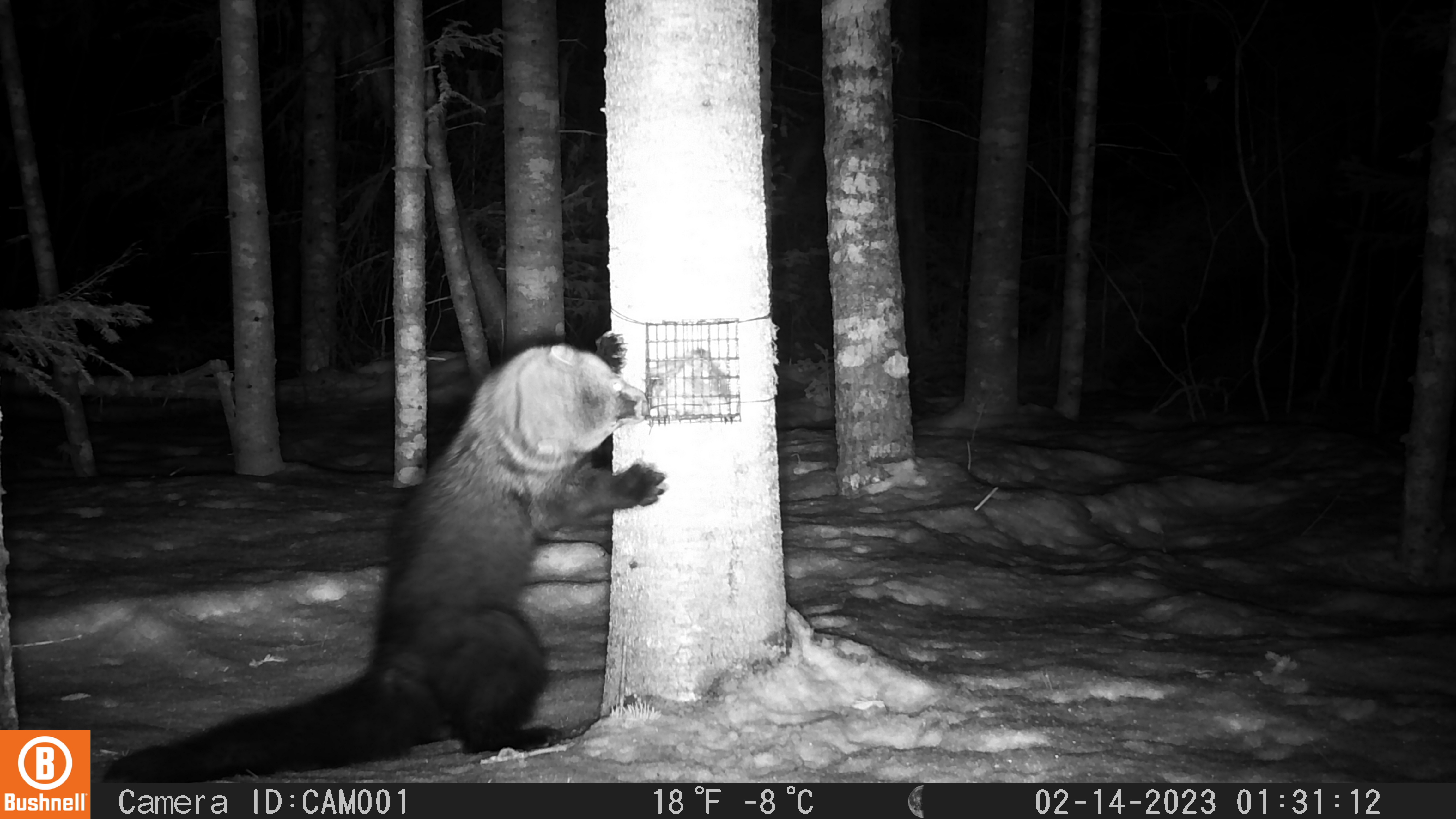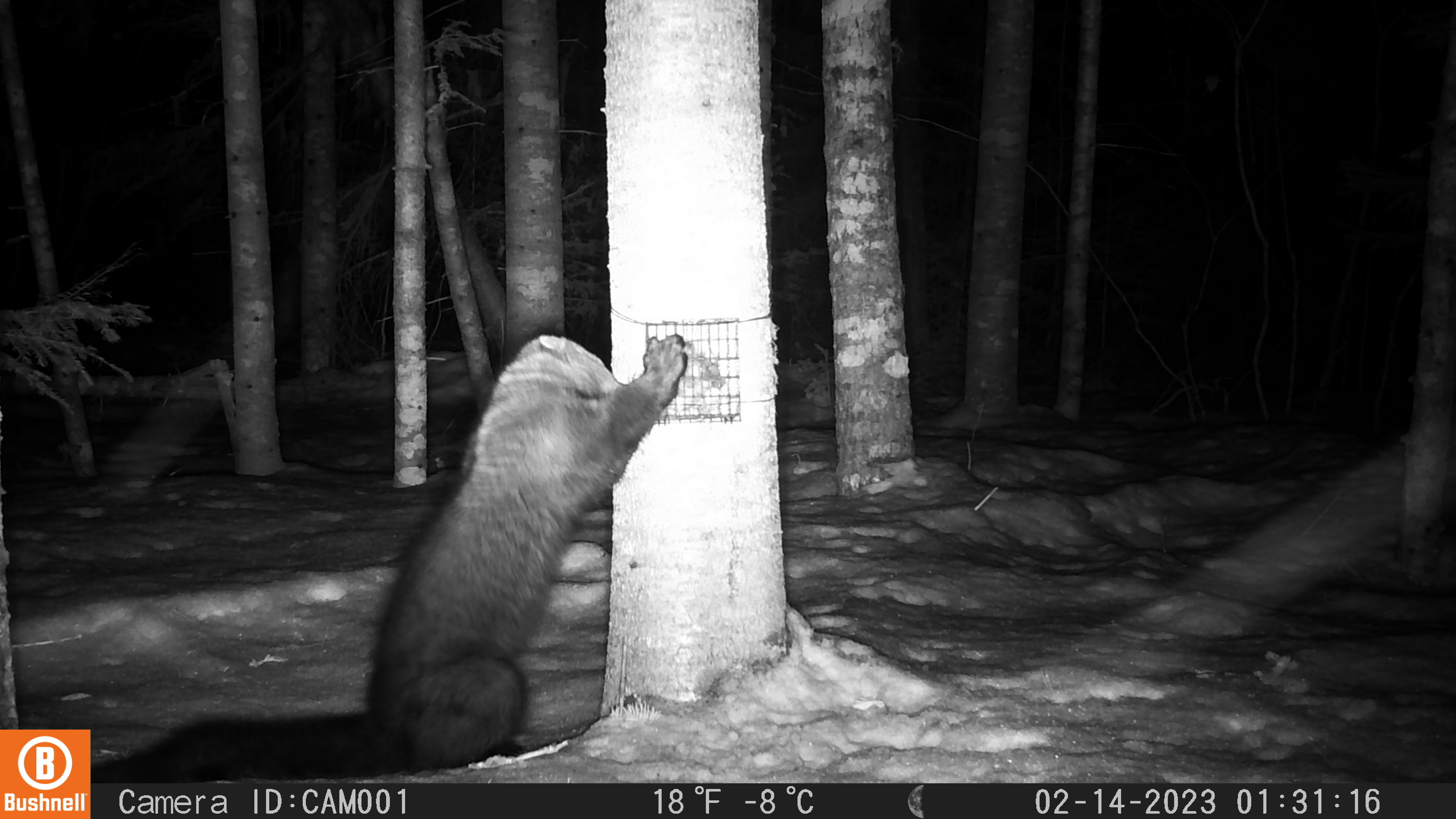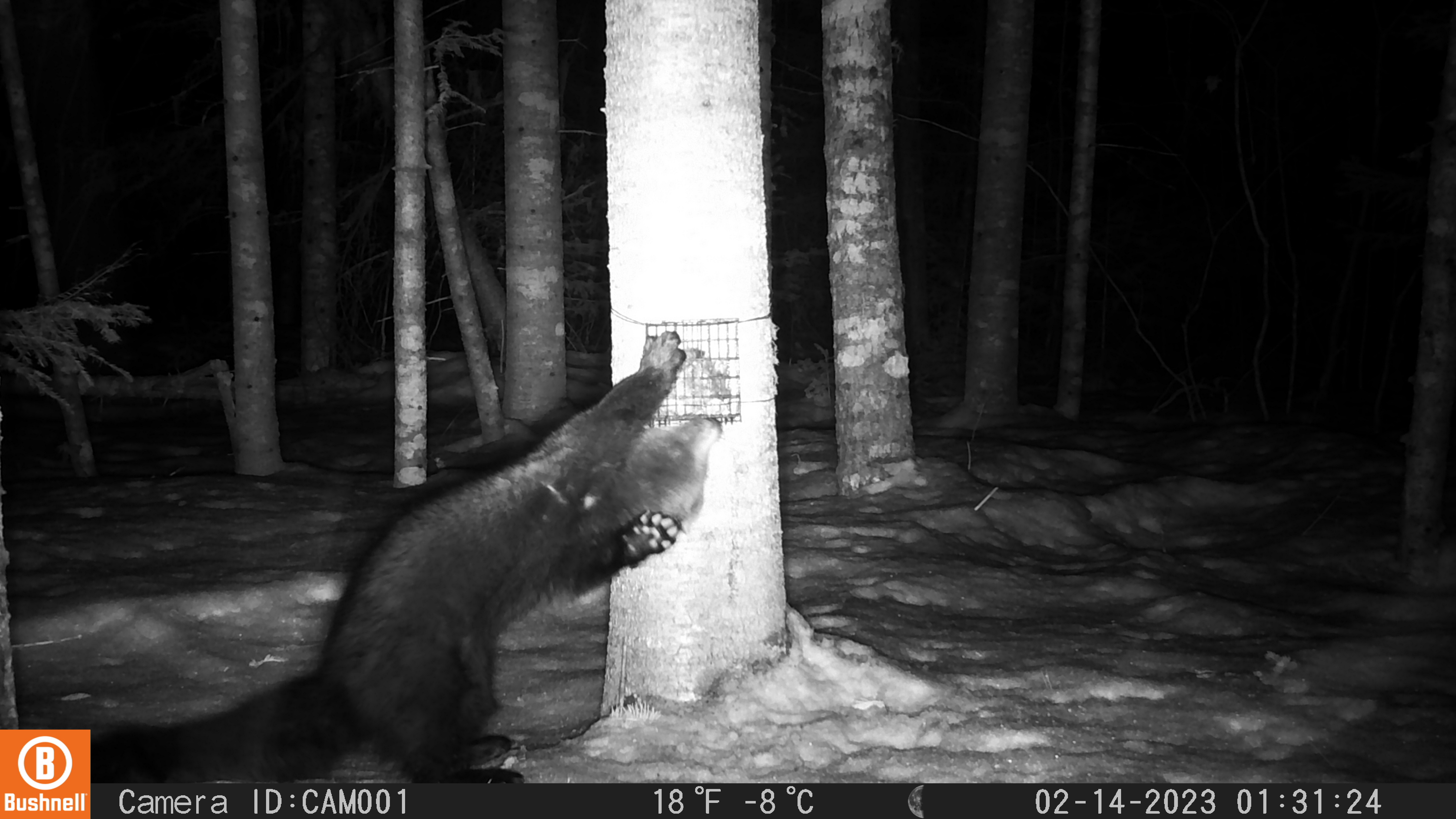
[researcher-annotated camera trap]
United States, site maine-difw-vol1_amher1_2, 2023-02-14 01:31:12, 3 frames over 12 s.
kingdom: Animalia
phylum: Chordata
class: Mammalia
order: Carnivora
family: Mustelidae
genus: Pekania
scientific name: Pekania pennanti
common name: fisher